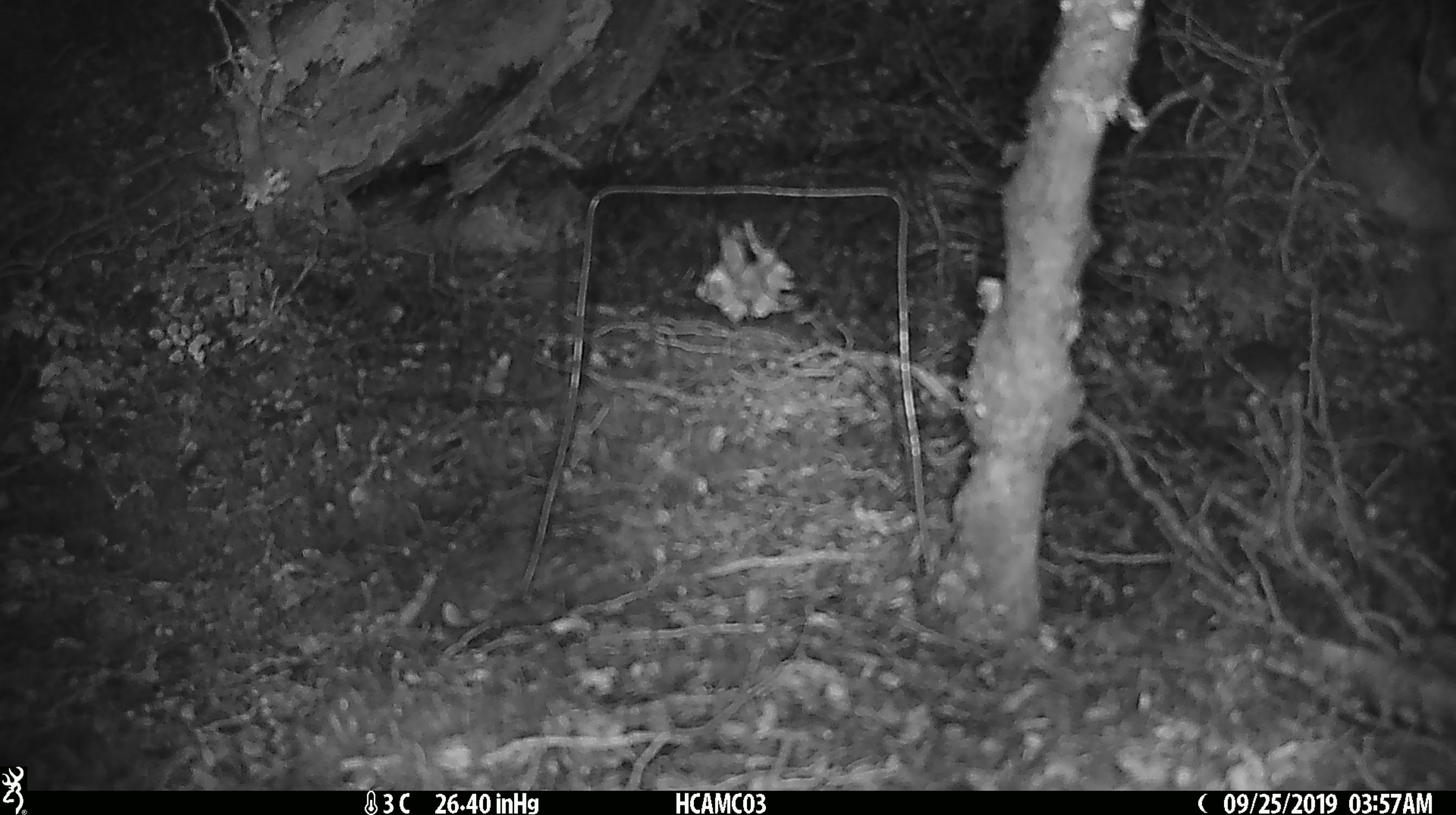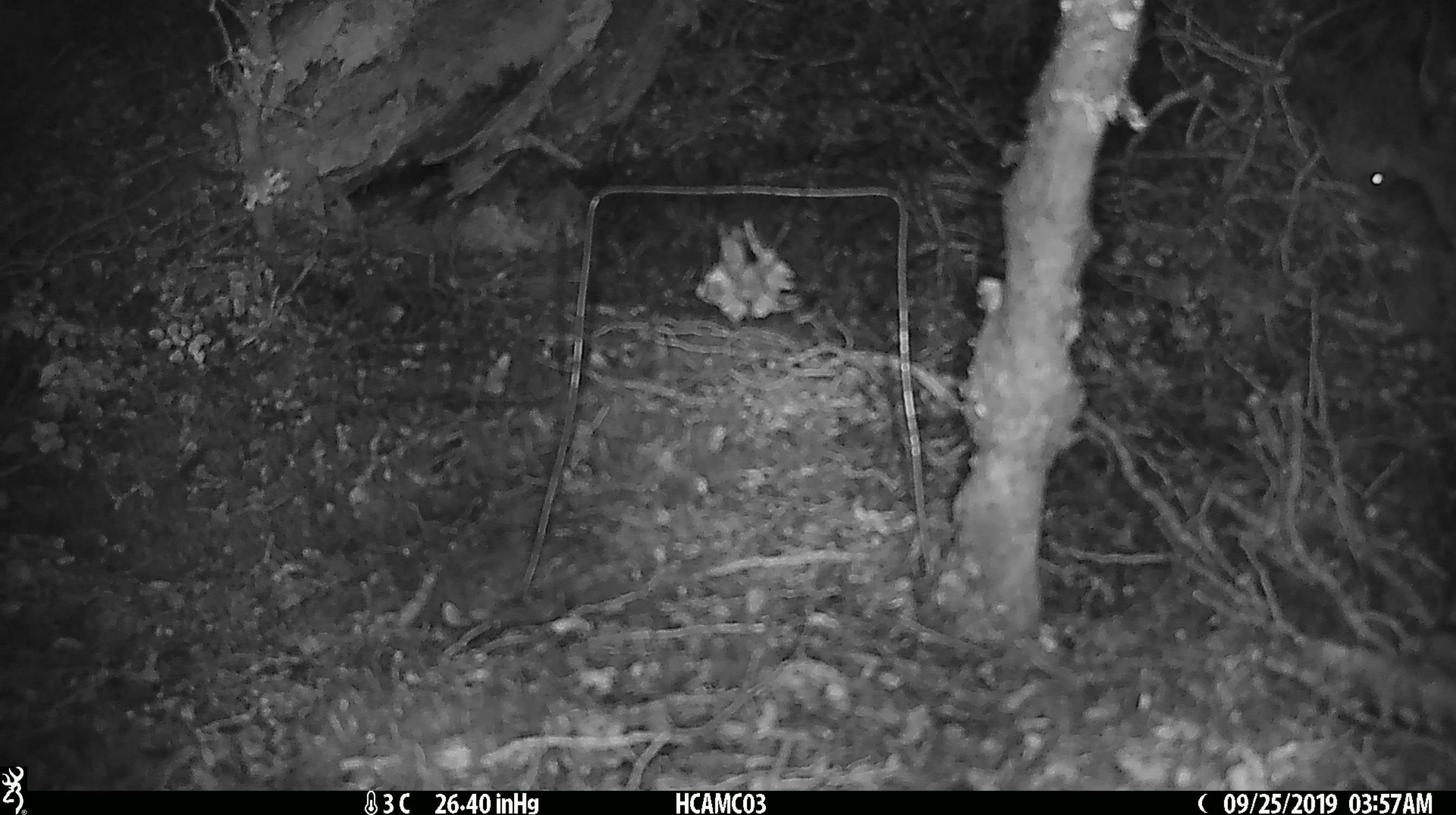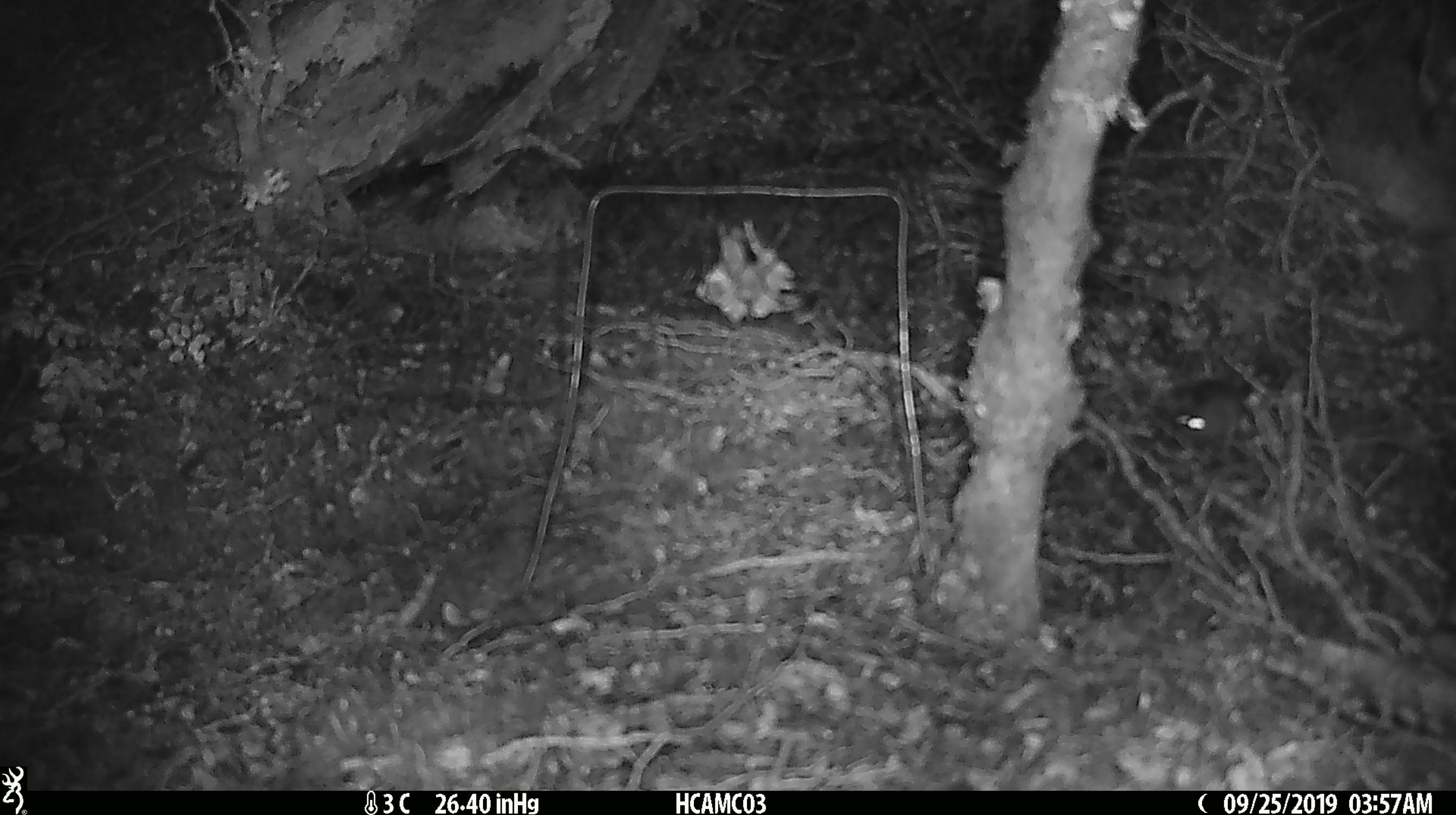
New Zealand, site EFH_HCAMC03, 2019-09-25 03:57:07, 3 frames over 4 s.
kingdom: Animalia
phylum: Chordata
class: Mammalia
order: Rodentia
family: Muridae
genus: Mus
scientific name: Mus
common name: mouse